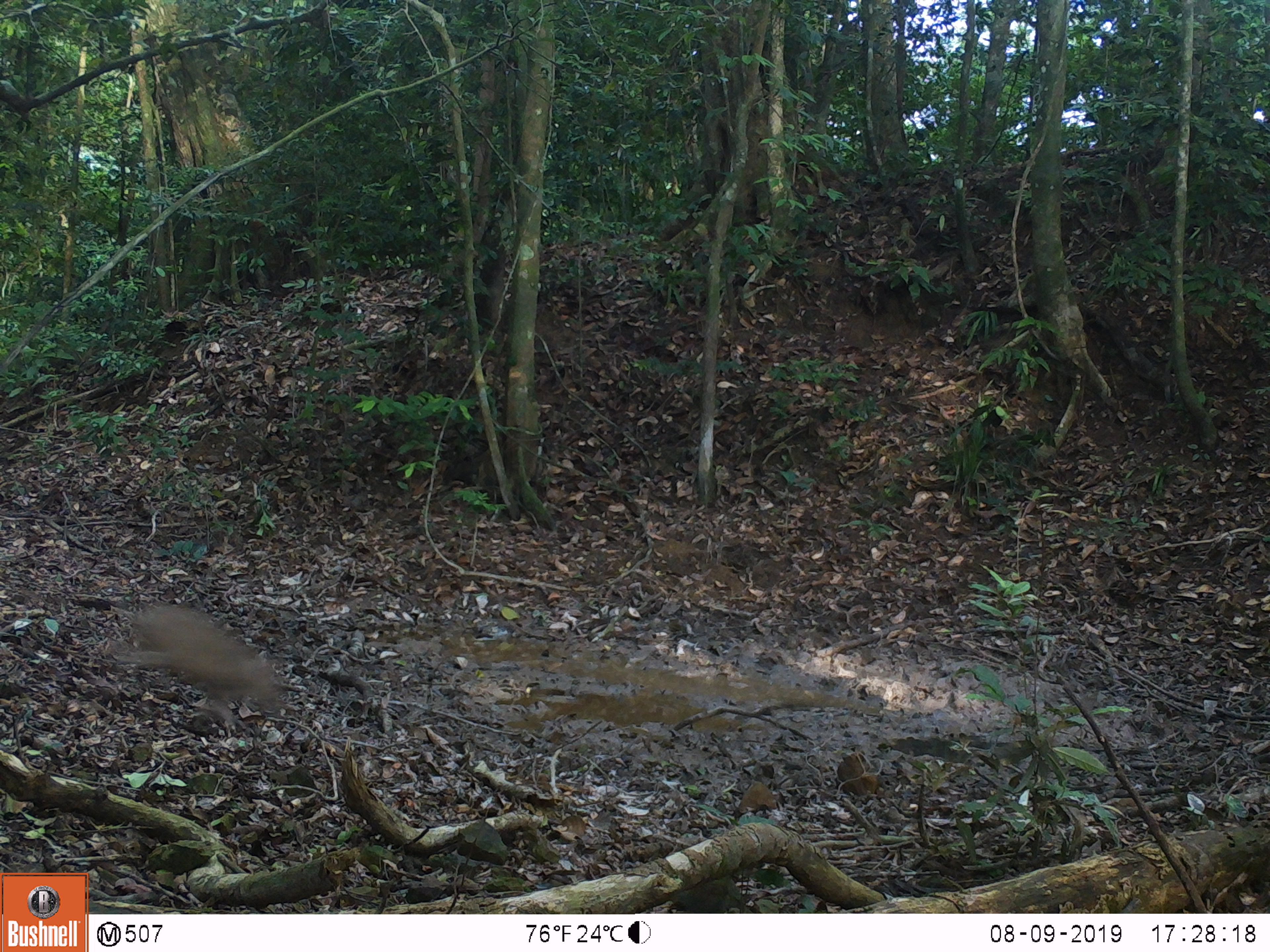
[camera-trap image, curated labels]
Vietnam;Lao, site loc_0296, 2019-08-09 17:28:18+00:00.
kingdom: Animalia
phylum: Chordata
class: Mammalia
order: Artiodactyla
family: Suidae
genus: Sus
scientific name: Sus scrofa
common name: eurasian wild pig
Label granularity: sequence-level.